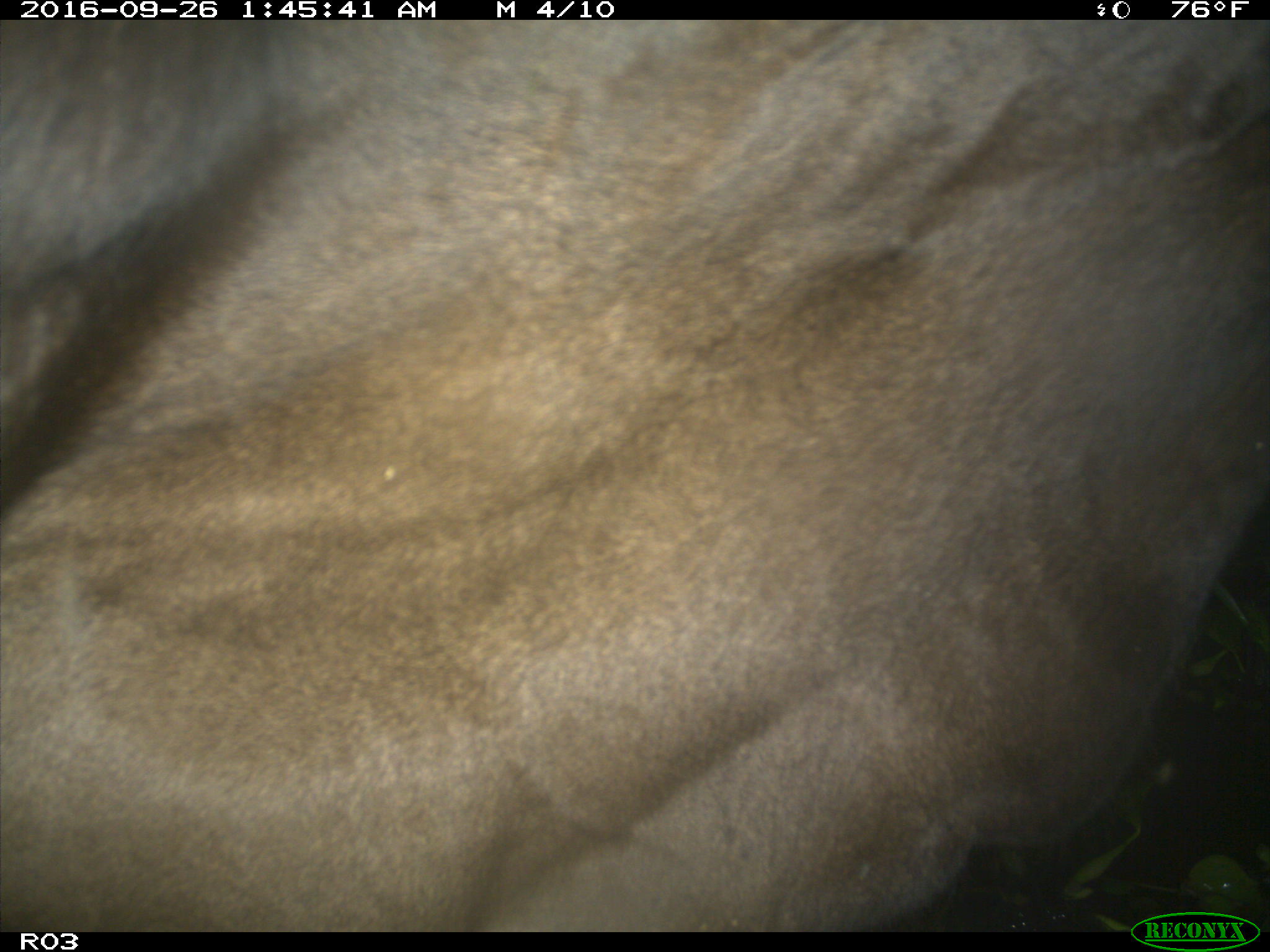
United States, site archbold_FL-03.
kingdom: Animalia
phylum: Chordata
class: Mammalia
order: Artiodactyla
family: Bovidae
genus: Bos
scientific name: Bos taurus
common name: domestic cow